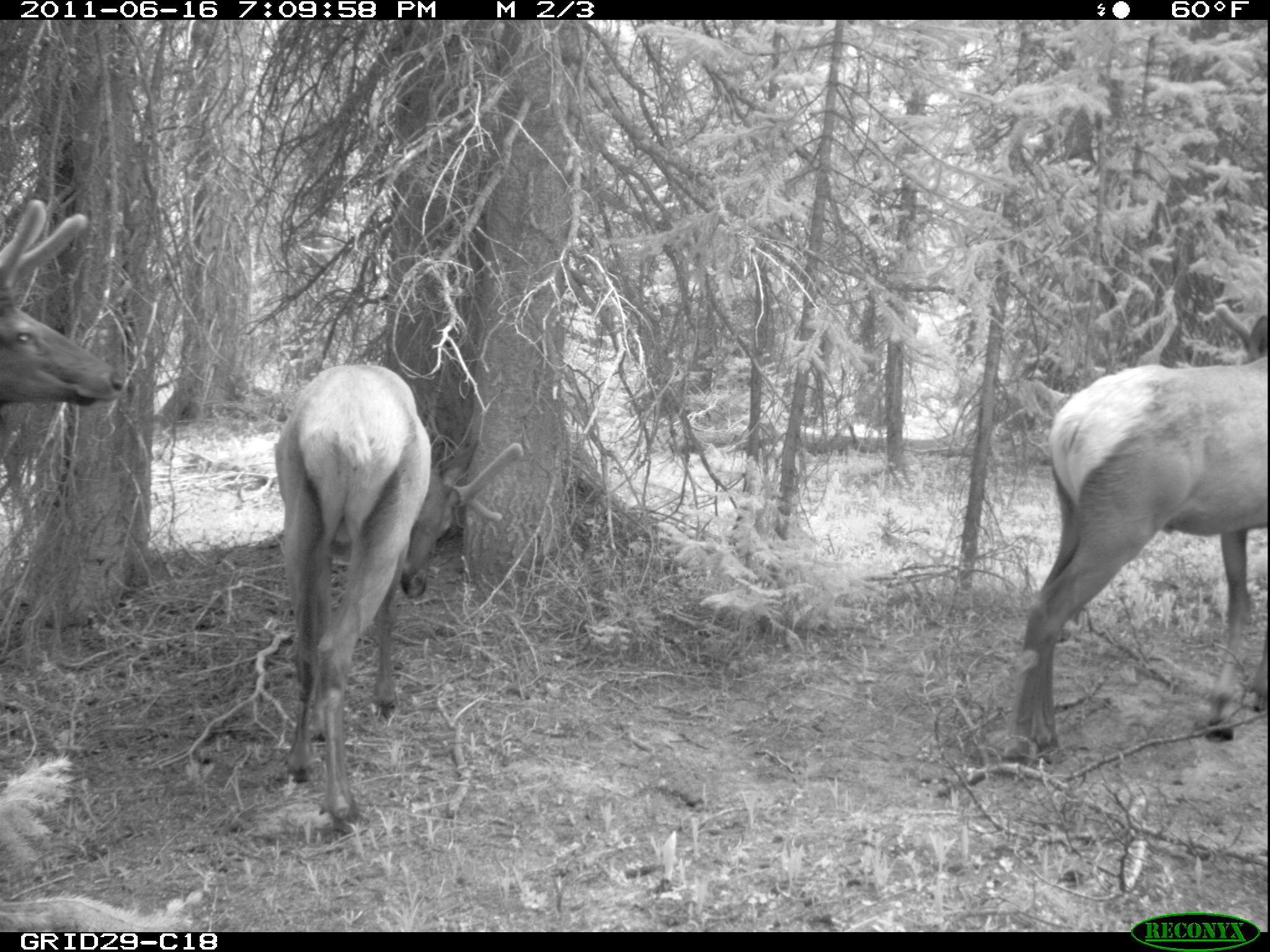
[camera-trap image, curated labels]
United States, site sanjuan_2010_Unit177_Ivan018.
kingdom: Animalia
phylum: Chordata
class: Mammalia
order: Artiodactyla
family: Cervidae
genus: Cervus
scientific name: Cervus elaphus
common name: red deer